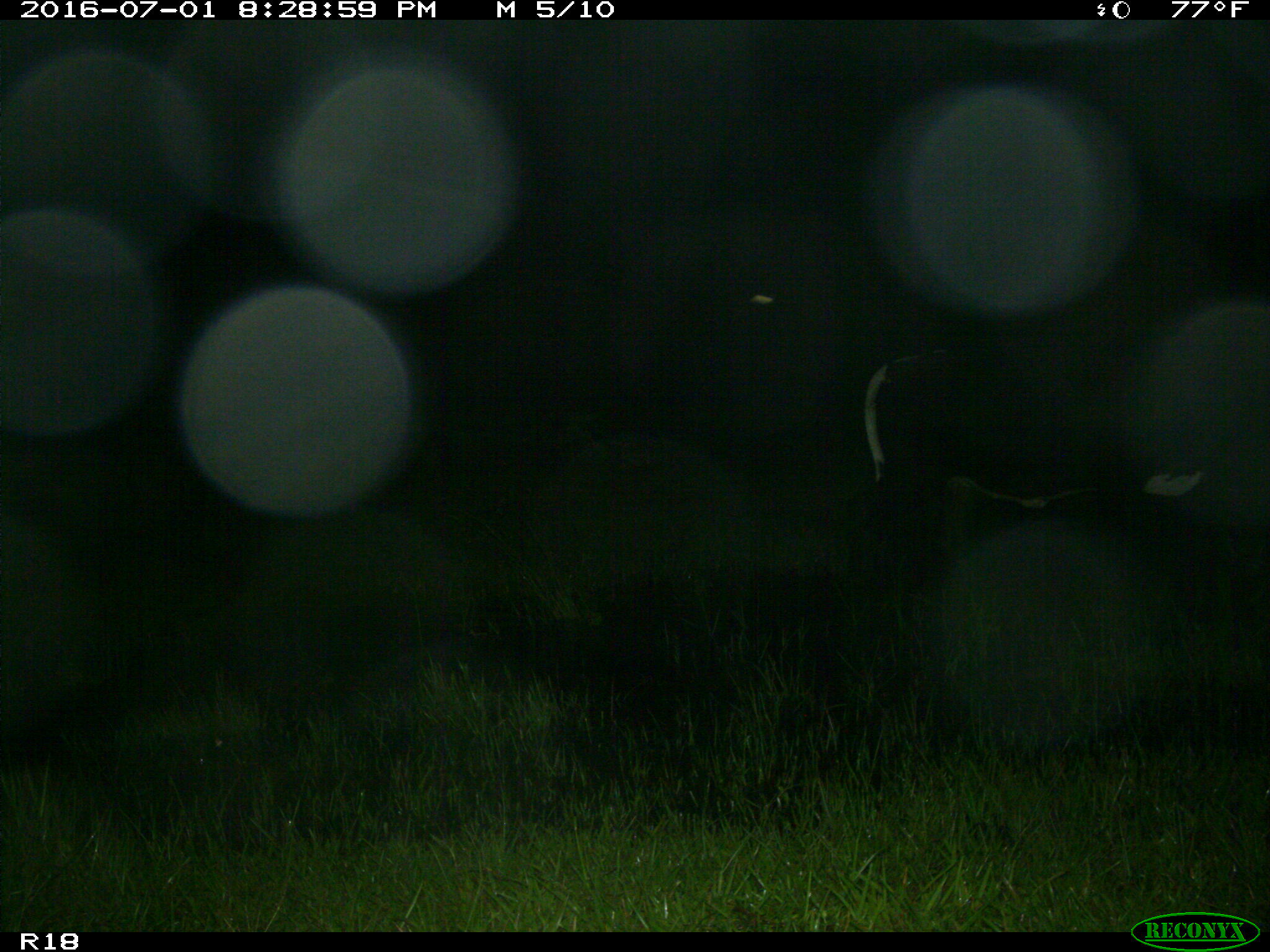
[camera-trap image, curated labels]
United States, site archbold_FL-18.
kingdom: Animalia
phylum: Chordata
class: Mammalia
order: Artiodactyla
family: Bovidae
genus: Bos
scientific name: Bos taurus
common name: domestic cow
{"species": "Bos taurus (domestic cow)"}